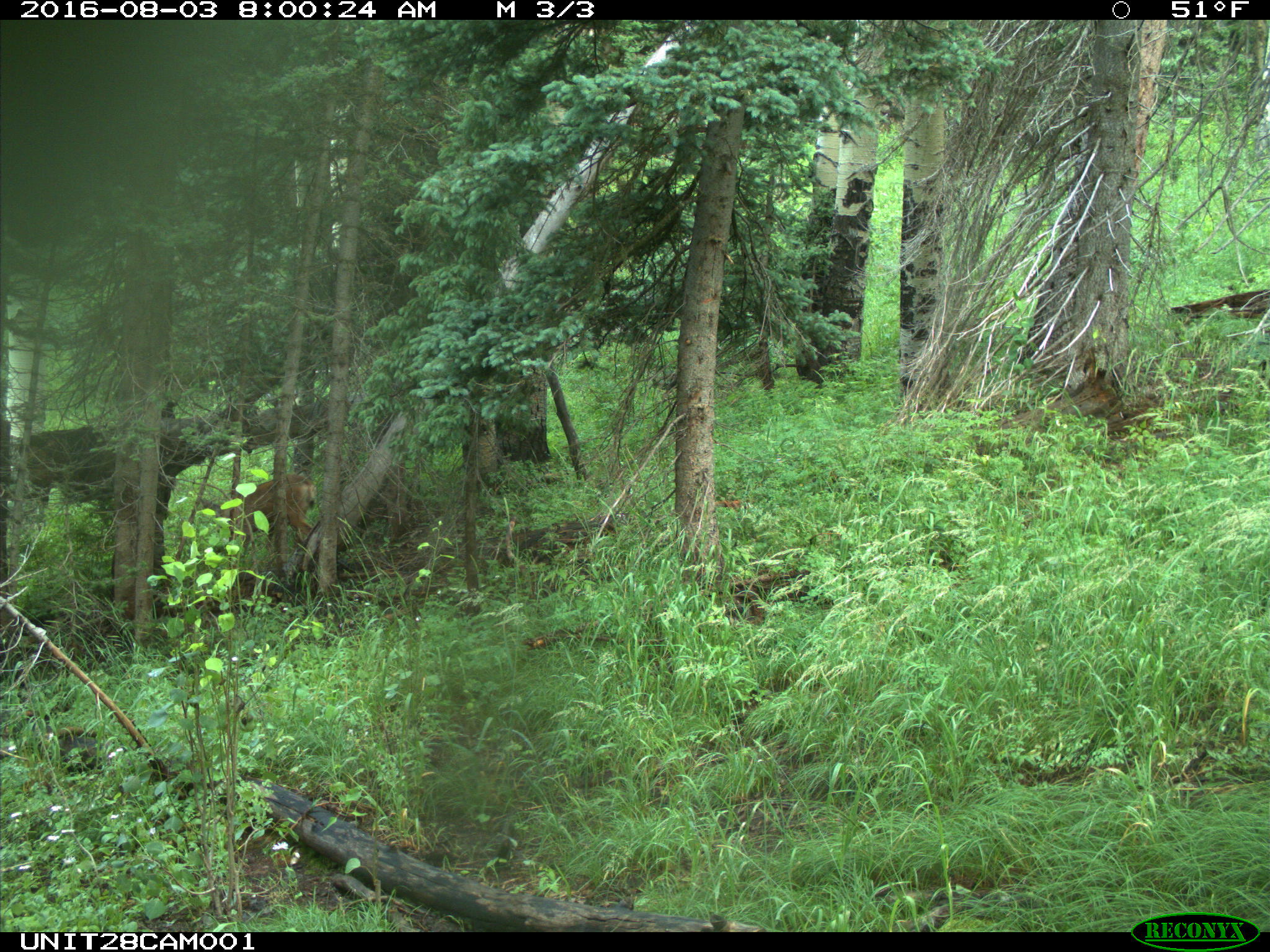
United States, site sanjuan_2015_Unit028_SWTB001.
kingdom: Animalia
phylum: Chordata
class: Mammalia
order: Artiodactyla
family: Cervidae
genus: Odocoileus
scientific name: Odocoileus hemionus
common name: mule deer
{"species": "Odocoileus hemionus (mule deer)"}